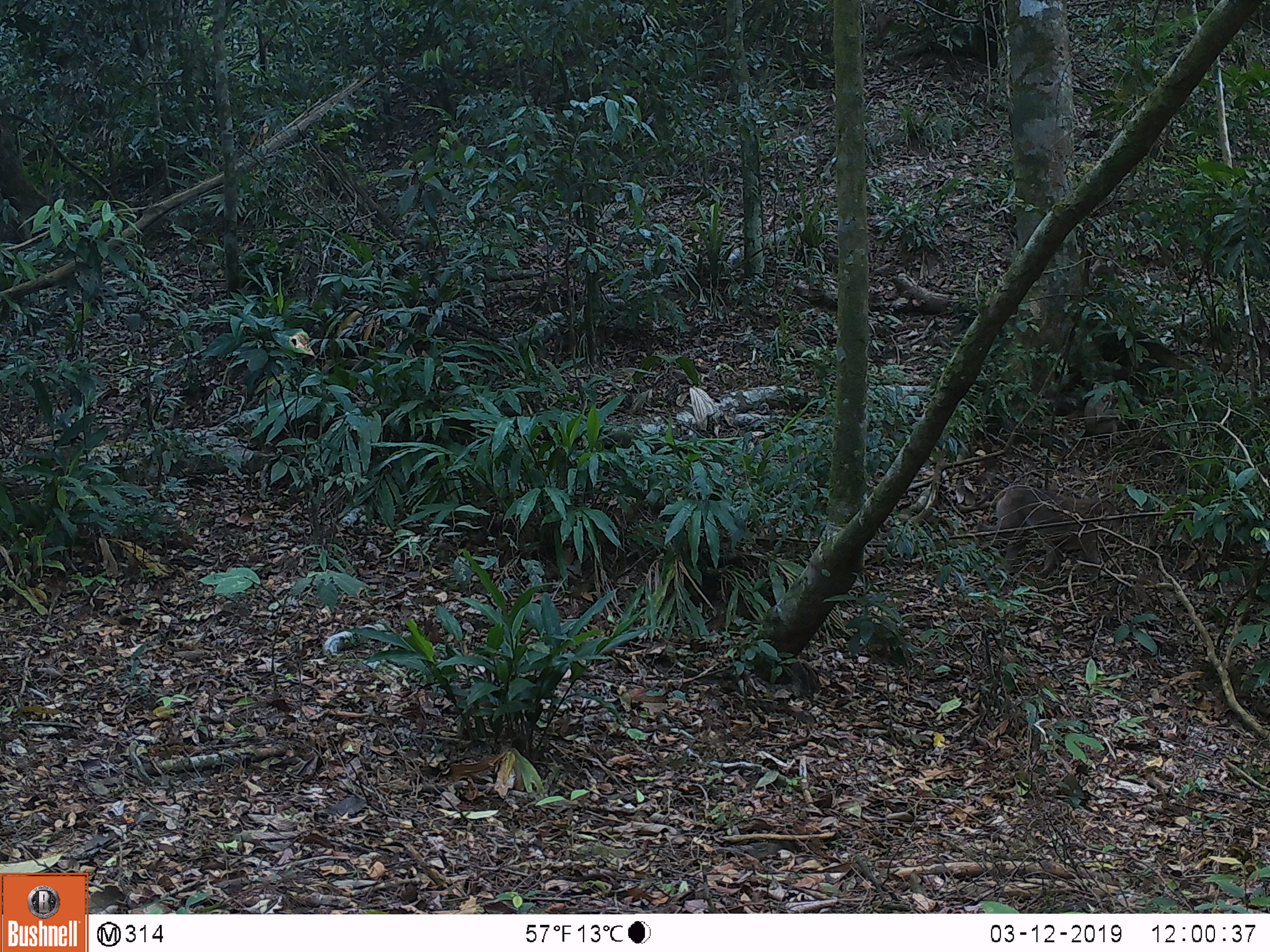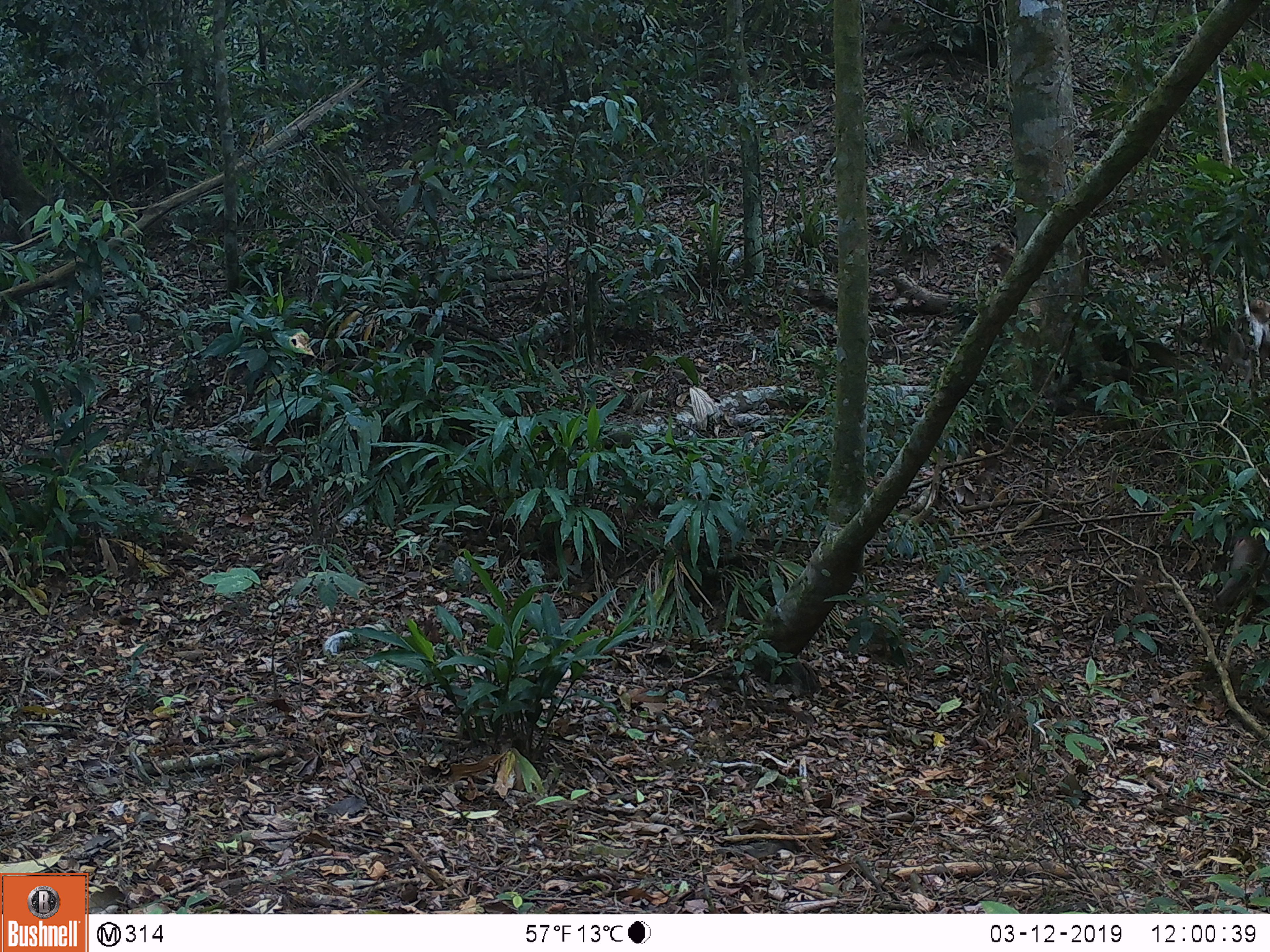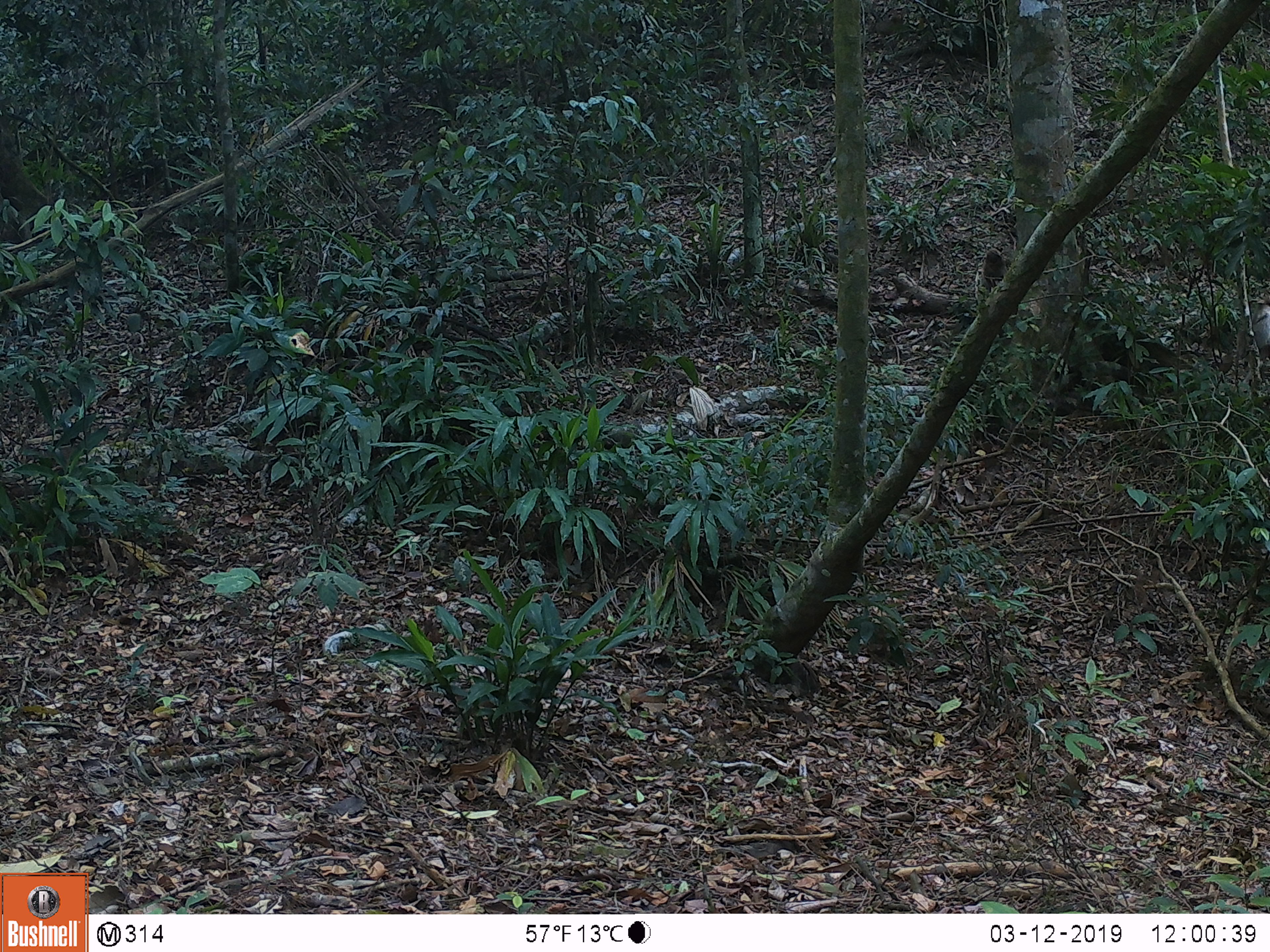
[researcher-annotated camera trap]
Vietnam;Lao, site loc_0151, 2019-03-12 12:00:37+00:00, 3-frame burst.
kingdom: Animalia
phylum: Chordata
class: Mammalia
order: Primates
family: Cercopithecidae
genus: Macaca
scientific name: Macaca nemestrina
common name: pig-tailed macaque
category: pig tailed macaque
Pig tailed macaque (pig-tailed macaque) (Macaca nemestrina). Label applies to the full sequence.